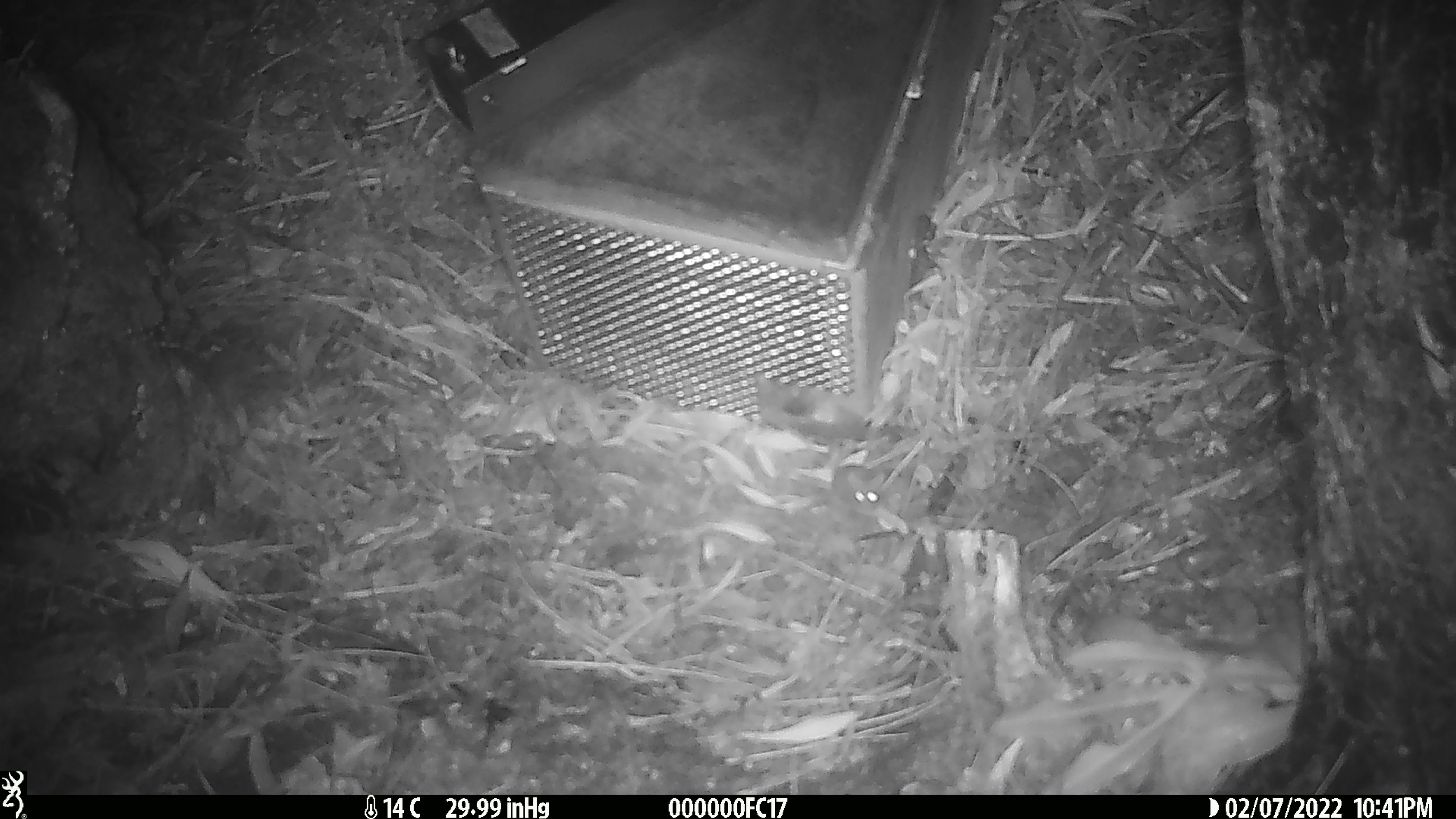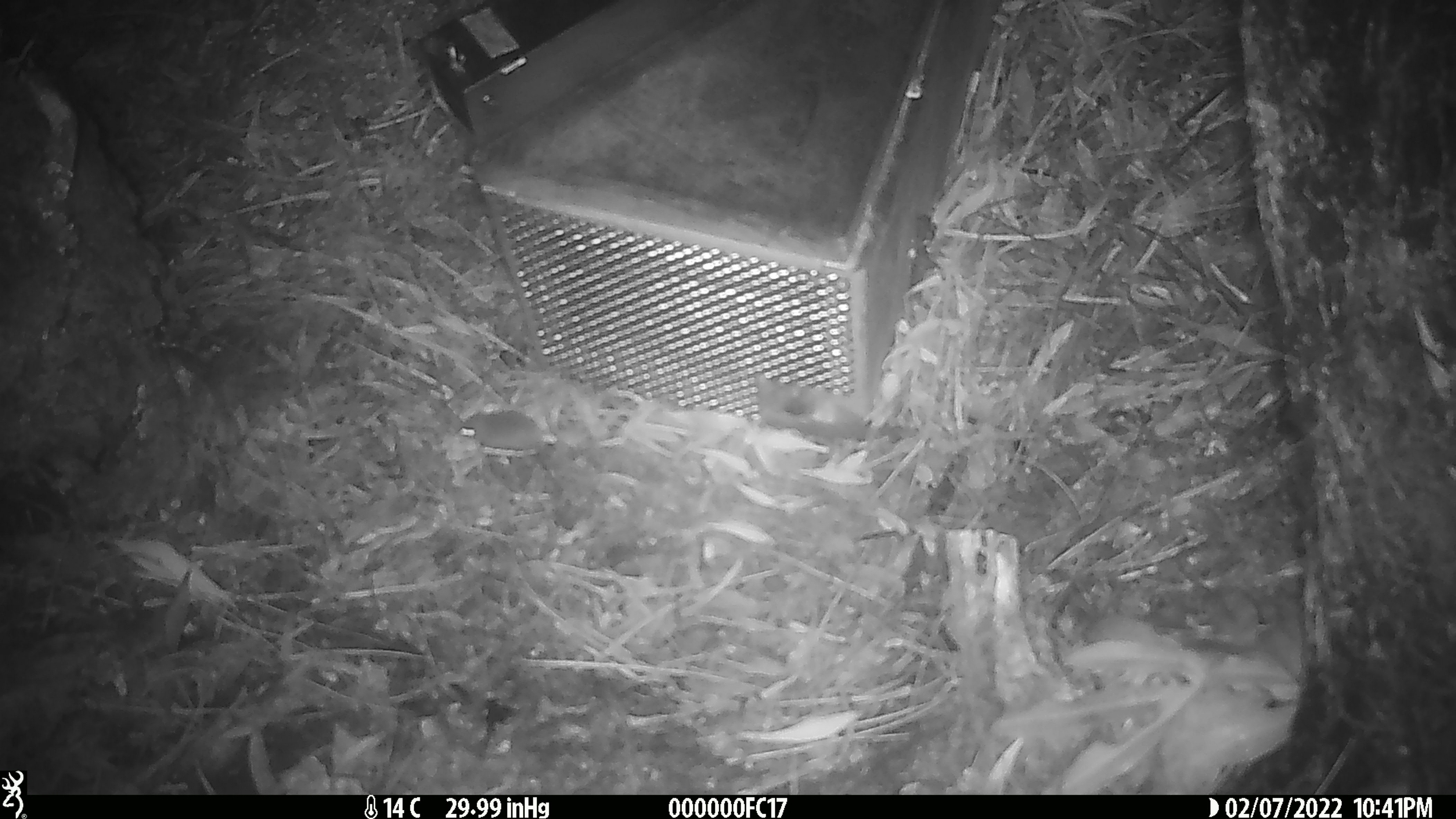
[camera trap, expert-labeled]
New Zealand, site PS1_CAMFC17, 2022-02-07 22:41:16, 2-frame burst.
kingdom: Animalia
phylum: Chordata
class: Mammalia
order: Rodentia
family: Muridae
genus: Mus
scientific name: Mus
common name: mouse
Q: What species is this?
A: Mouse (Mus).